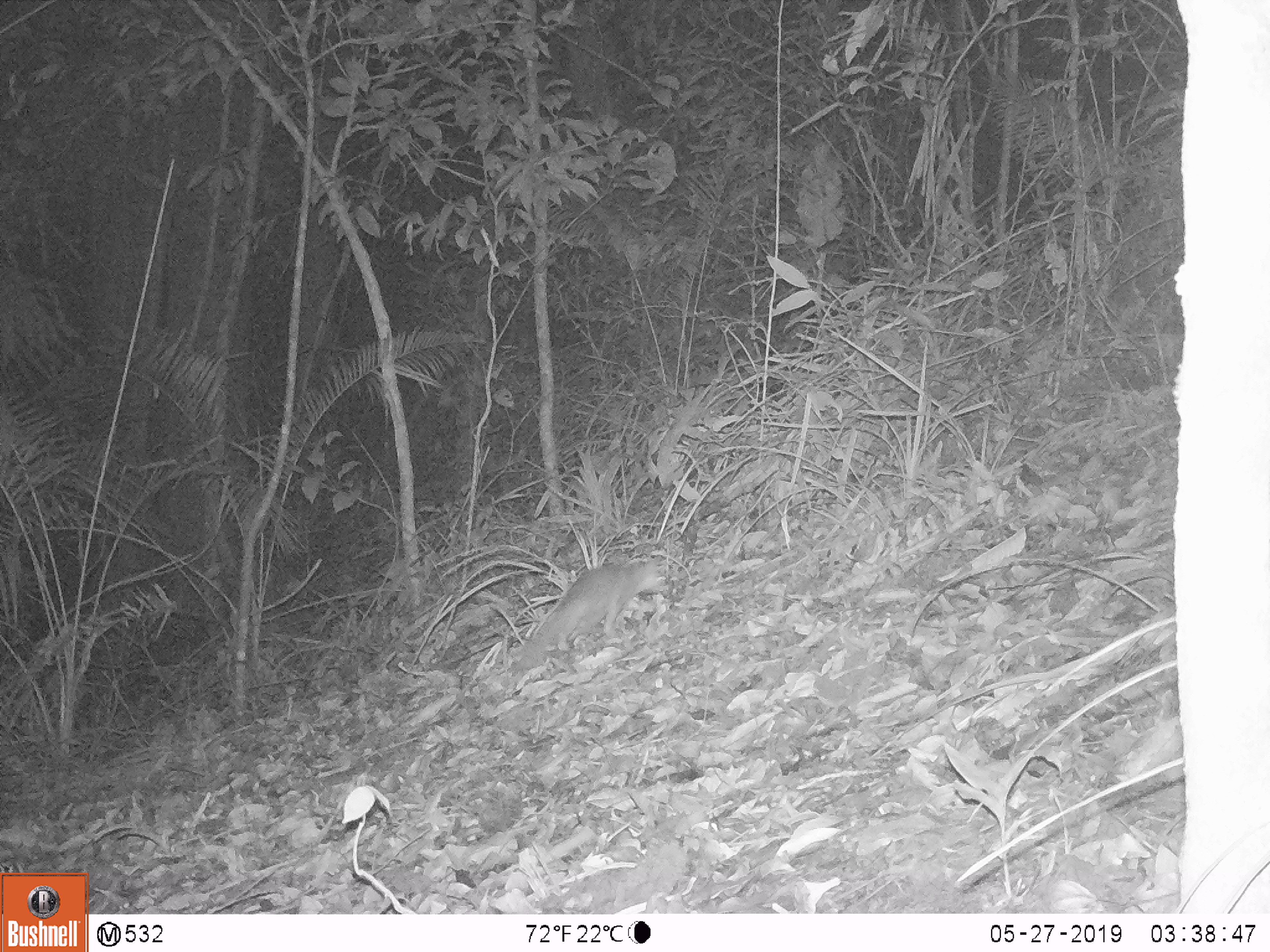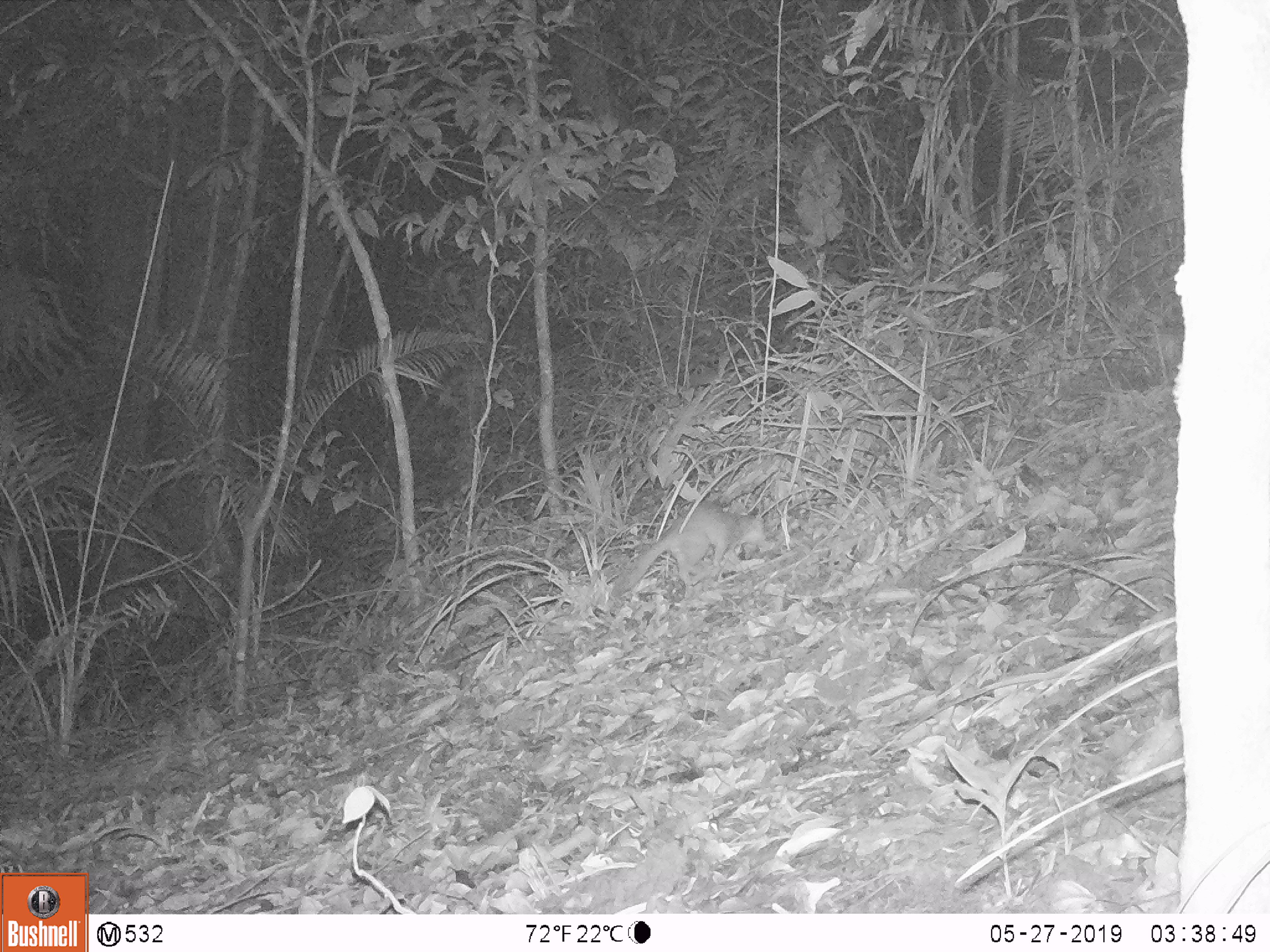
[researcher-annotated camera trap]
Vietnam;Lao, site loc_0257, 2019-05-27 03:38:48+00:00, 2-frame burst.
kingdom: Animalia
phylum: Chordata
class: Mammalia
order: Carnivora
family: Mustelidae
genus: Melogale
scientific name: Melogale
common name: ferret badger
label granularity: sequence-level